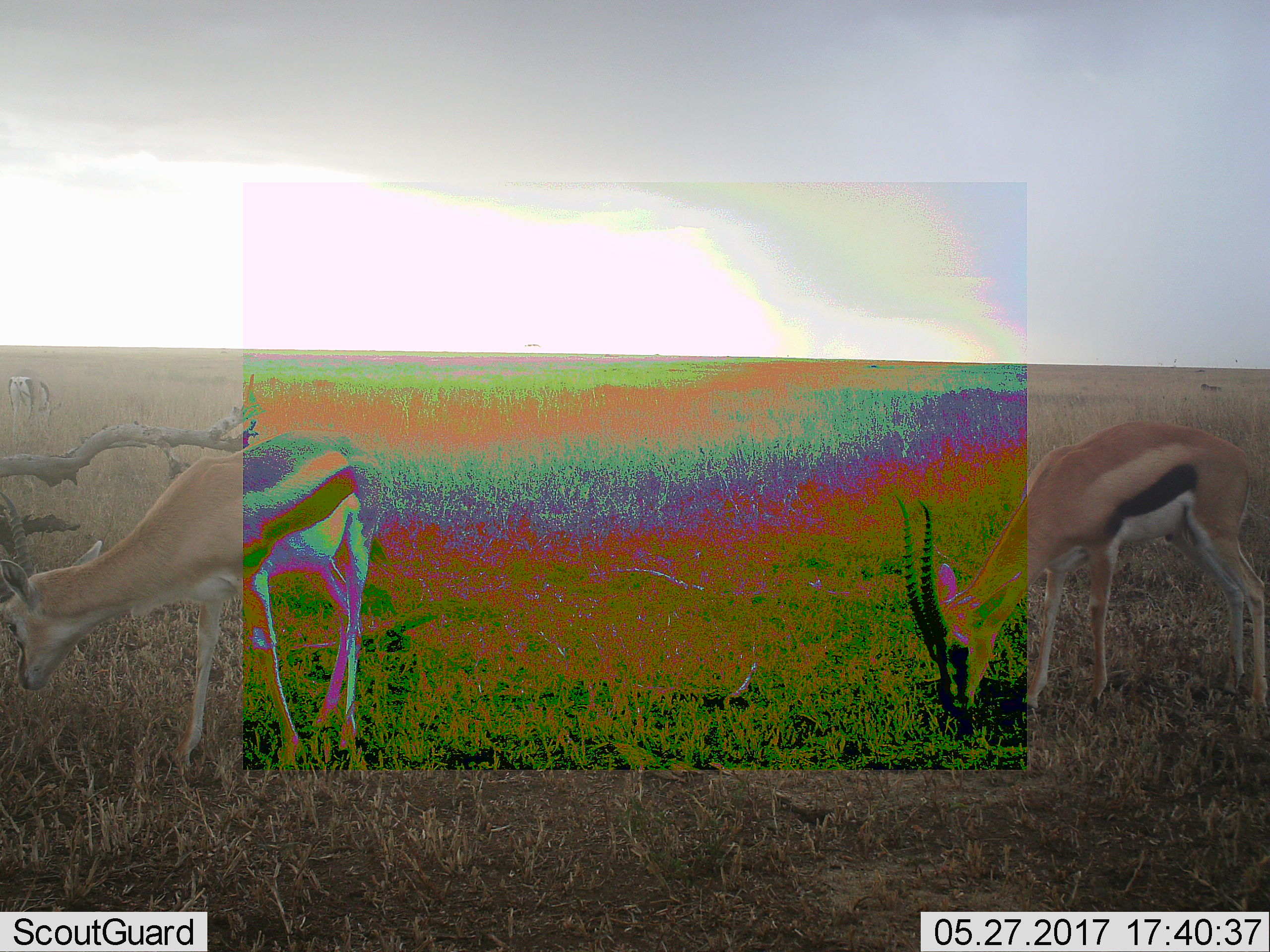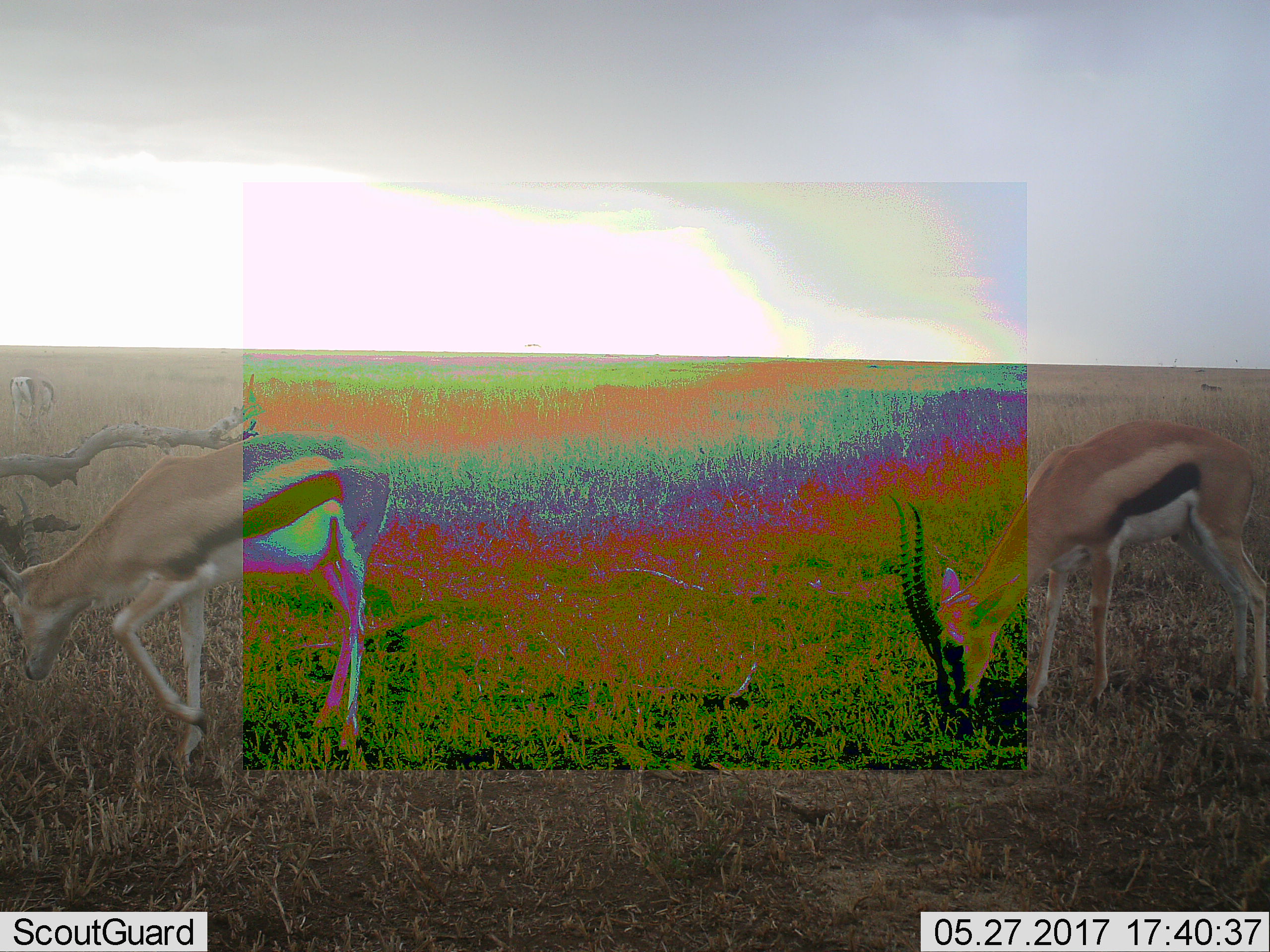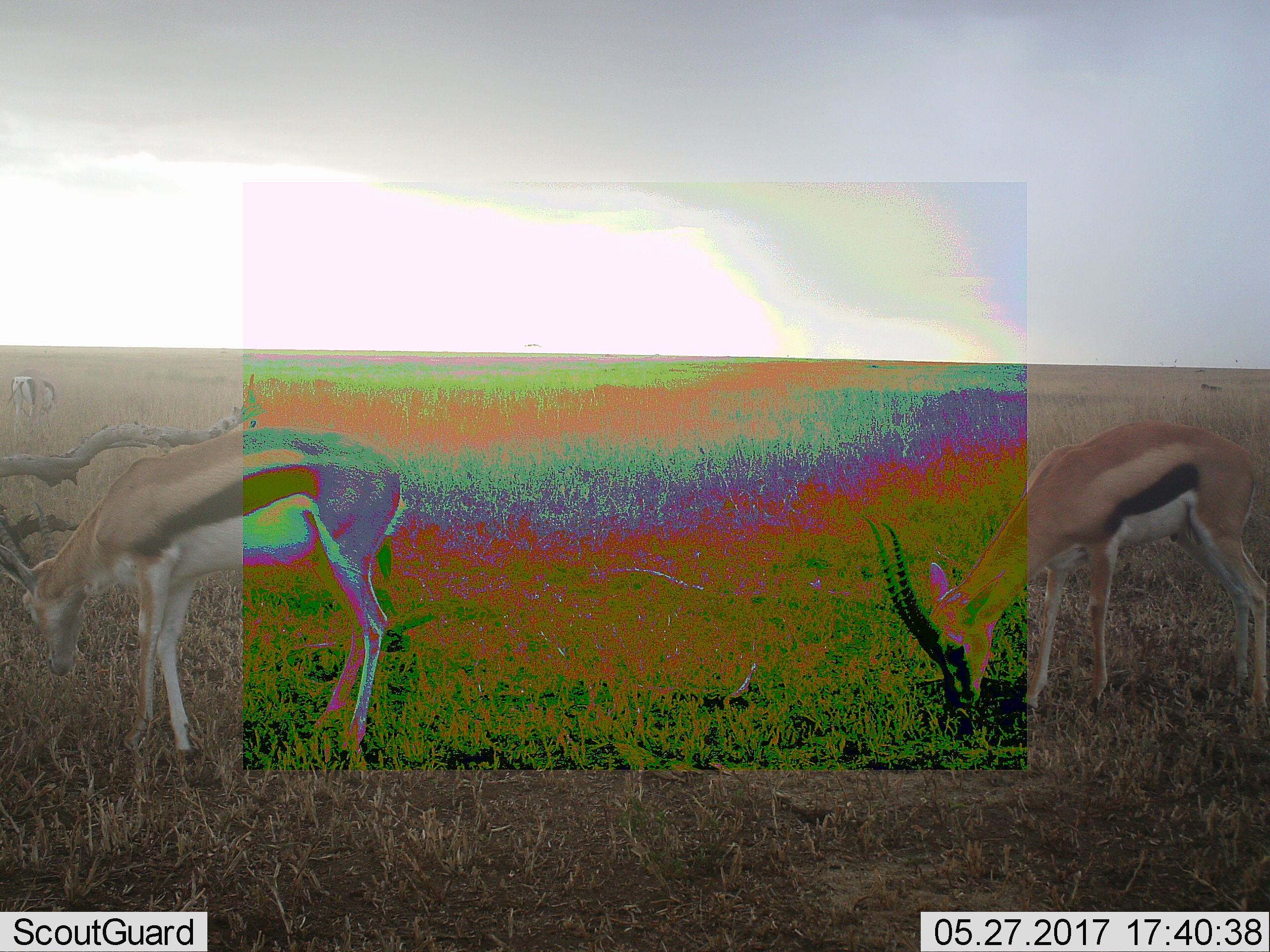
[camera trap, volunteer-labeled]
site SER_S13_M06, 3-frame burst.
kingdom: Animalia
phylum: Chordata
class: Mammalia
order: Artiodactyla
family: Bovidae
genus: Eudorcas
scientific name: Eudorcas thomsonii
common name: thomson's gazelle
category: gazellethomsons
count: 3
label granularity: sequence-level